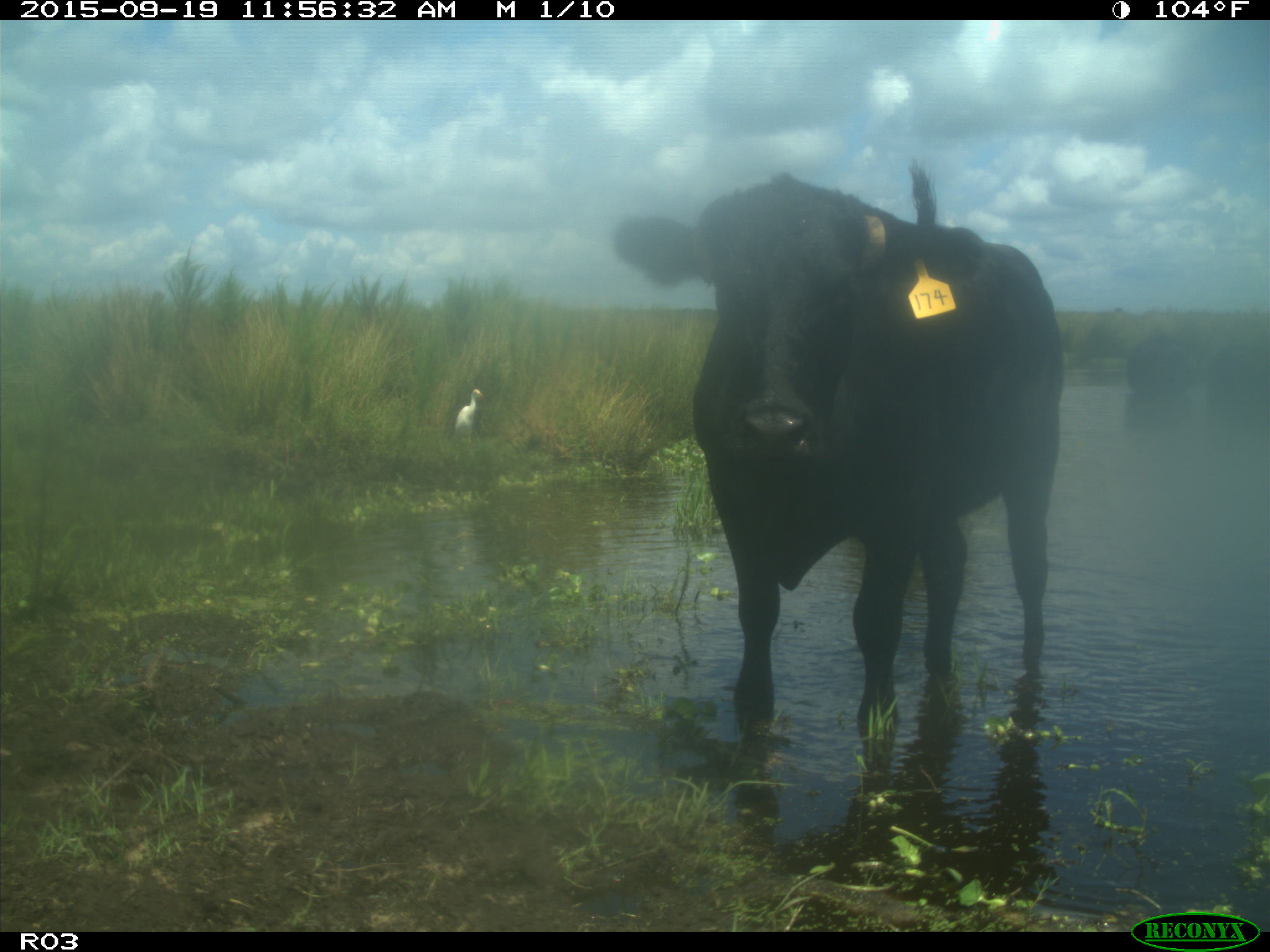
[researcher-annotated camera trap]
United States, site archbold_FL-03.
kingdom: Animalia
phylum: Chordata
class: Mammalia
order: Artiodactyla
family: Bovidae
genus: Bos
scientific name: Bos taurus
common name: domestic cow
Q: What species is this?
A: Bos taurus (domestic cow).